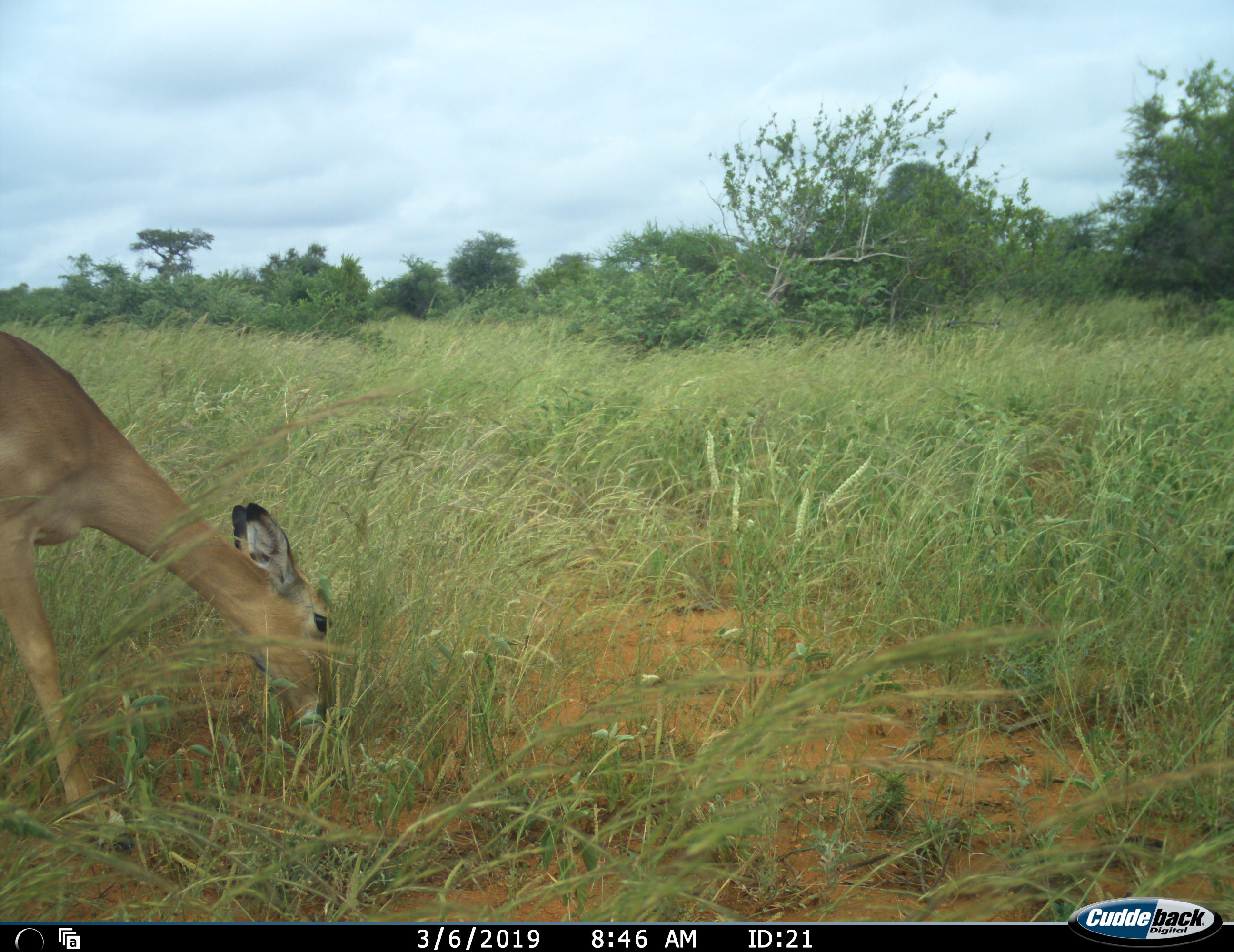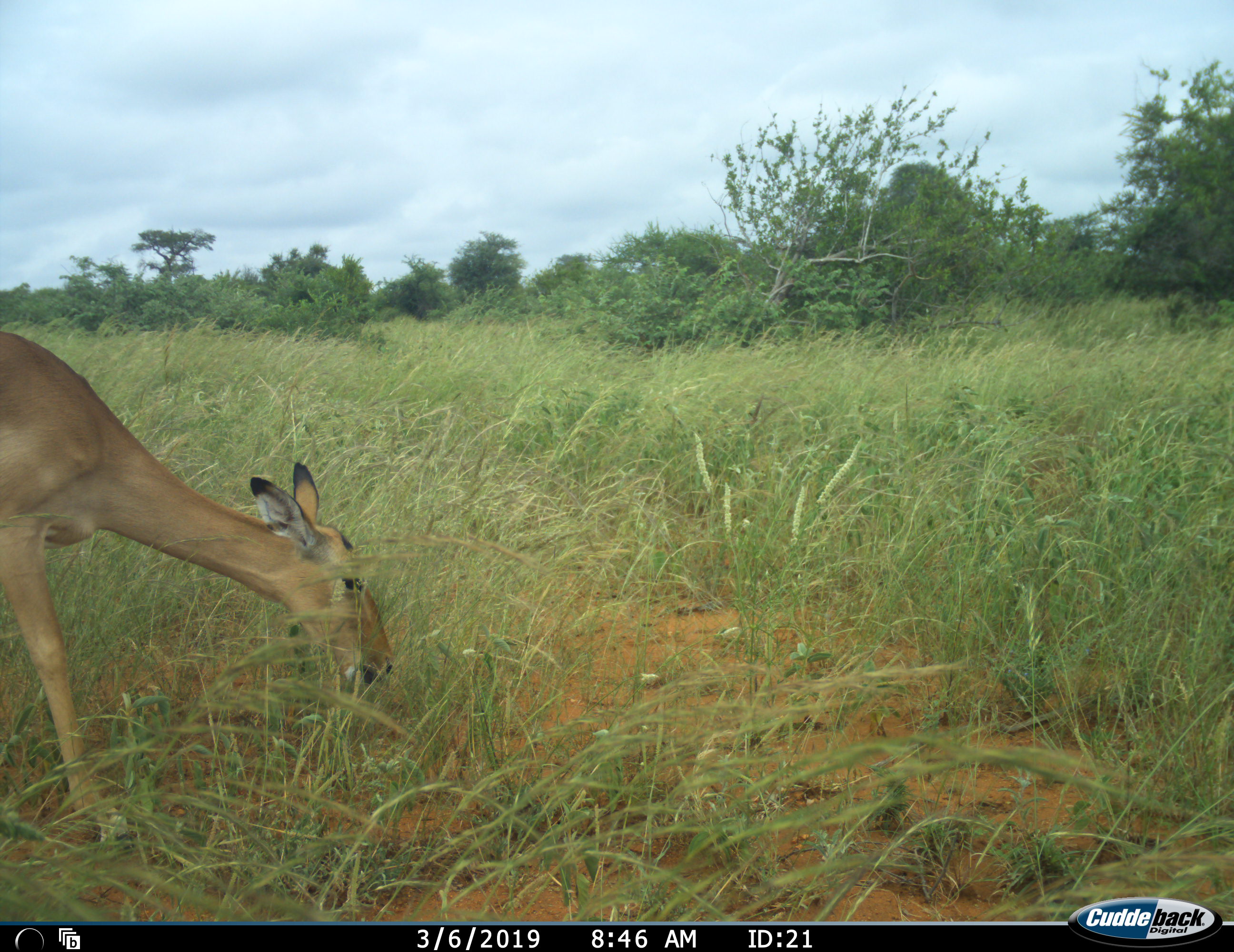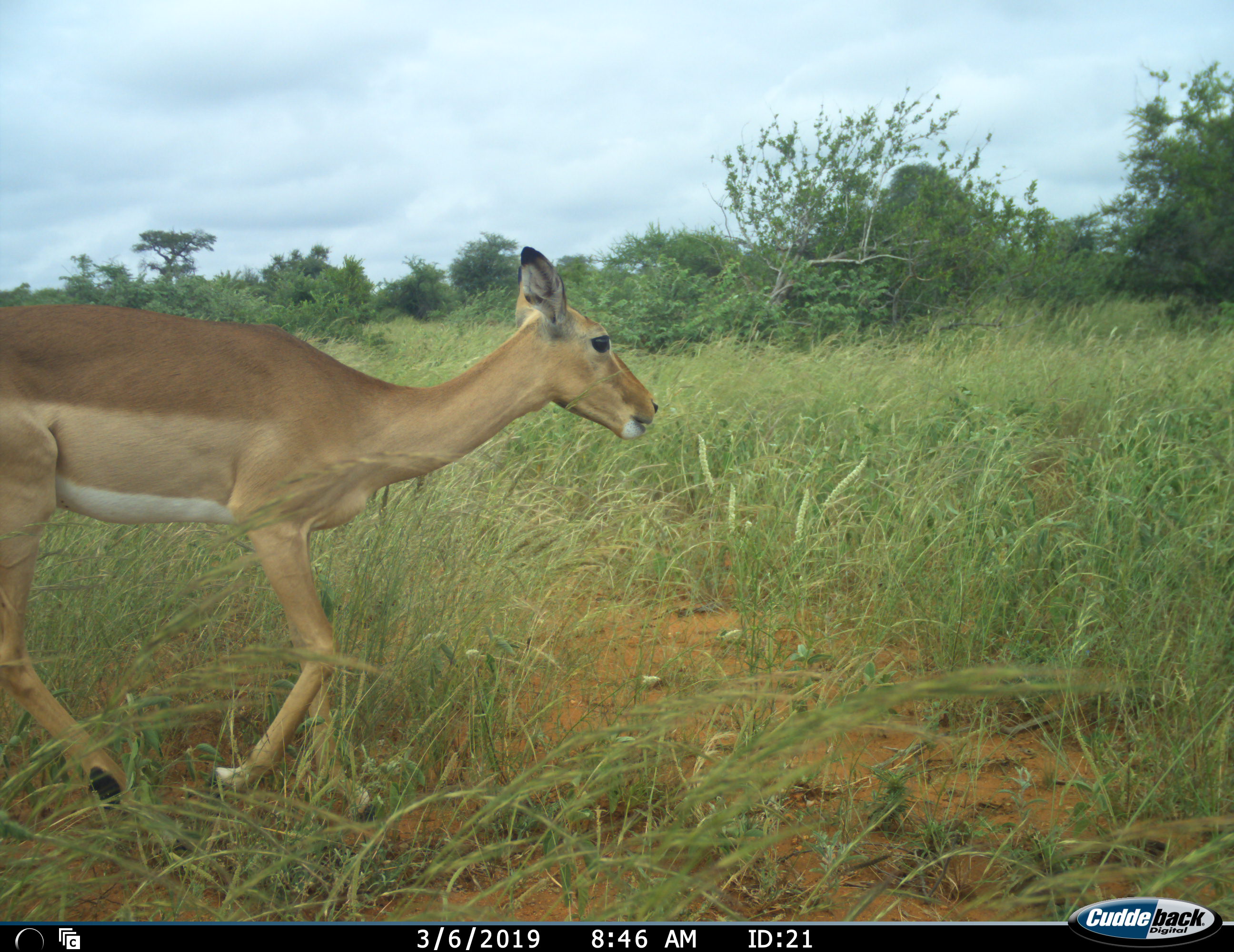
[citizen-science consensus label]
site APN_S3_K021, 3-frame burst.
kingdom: Animalia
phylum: Chordata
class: Mammalia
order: Artiodactyla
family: Bovidae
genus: Aepyceros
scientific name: Aepyceros melampus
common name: impala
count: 1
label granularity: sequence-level